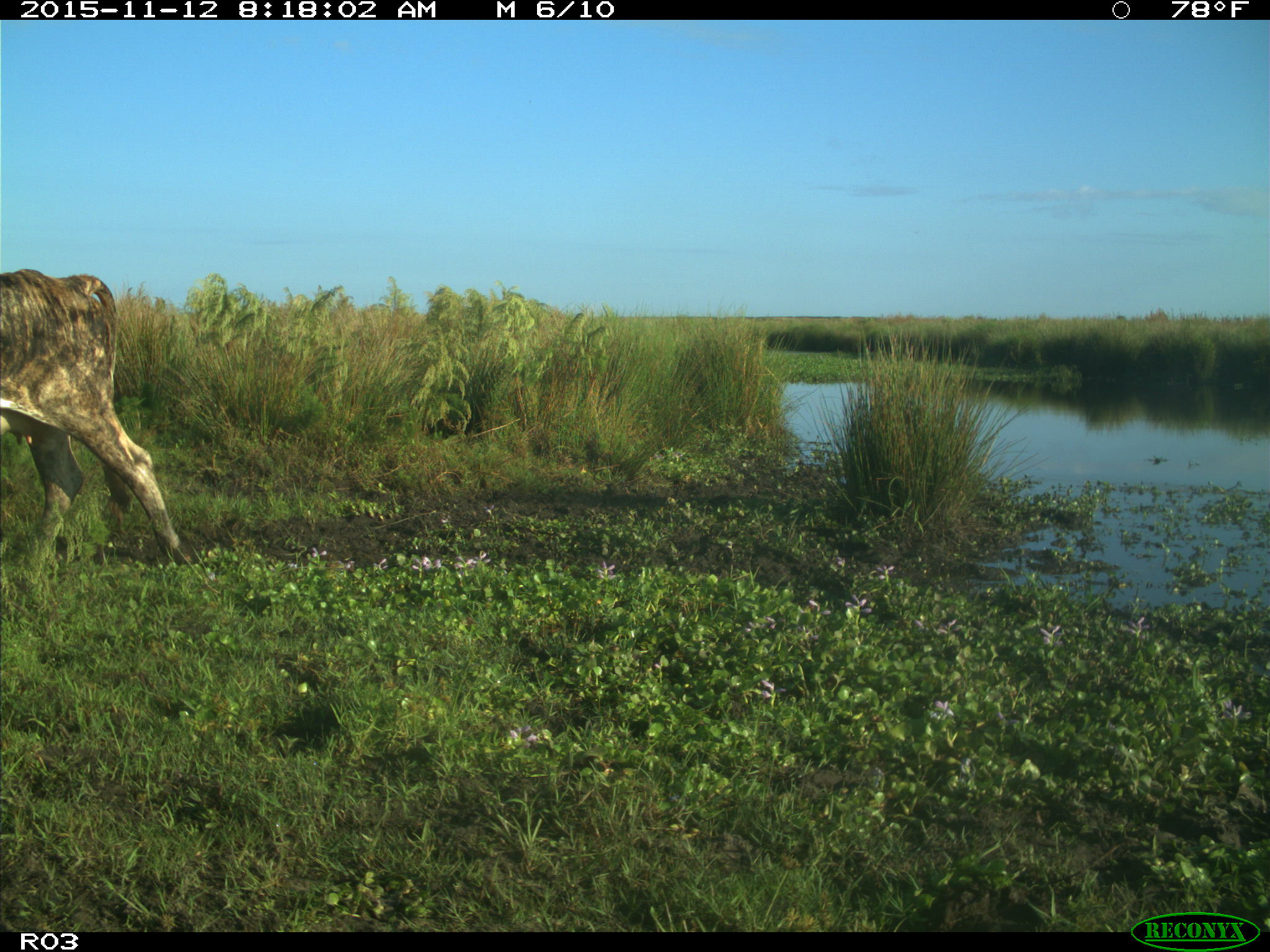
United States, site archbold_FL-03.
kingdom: Animalia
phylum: Chordata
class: Mammalia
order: Artiodactyla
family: Bovidae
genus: Bos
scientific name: Bos taurus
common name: domestic cow